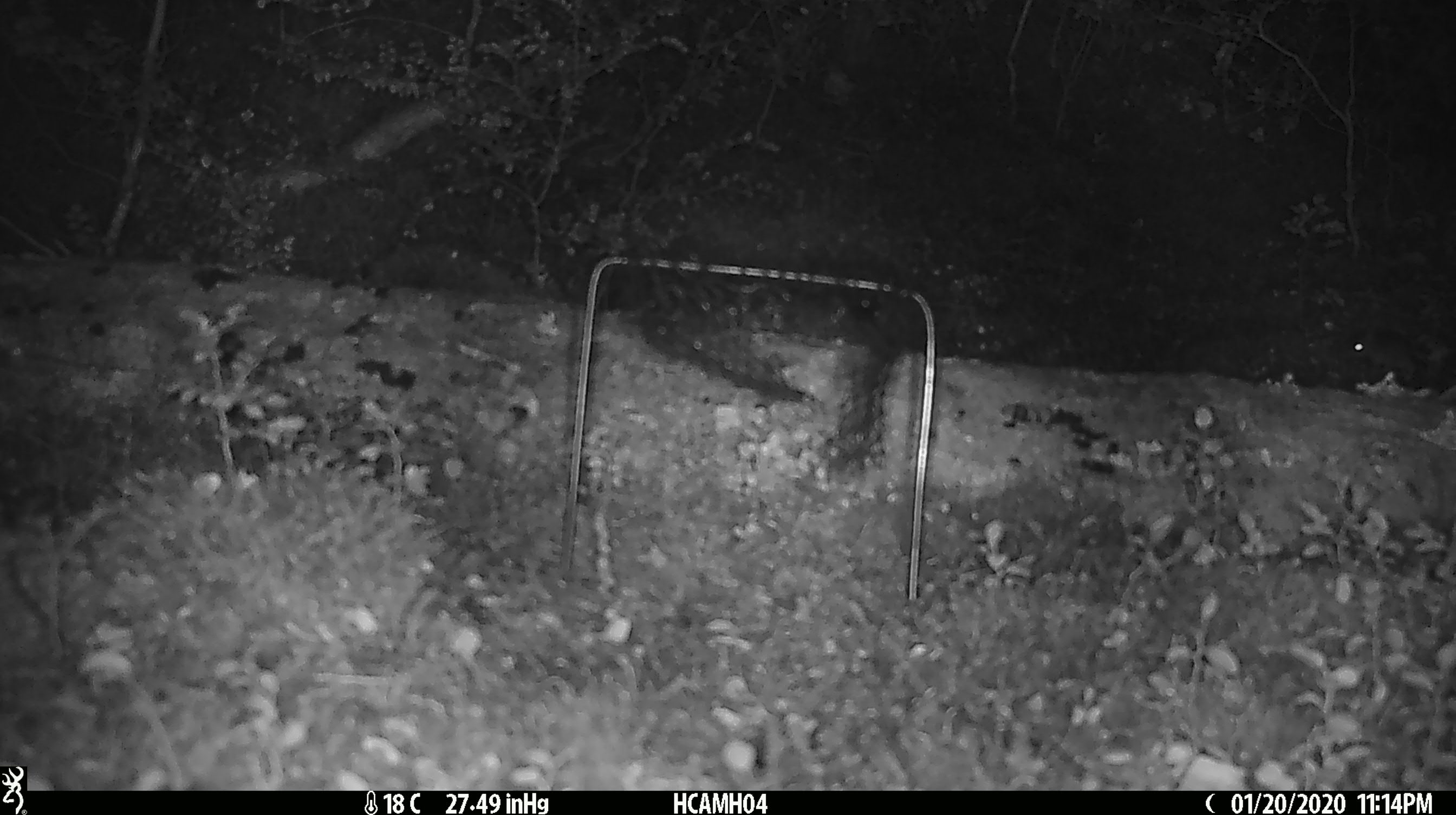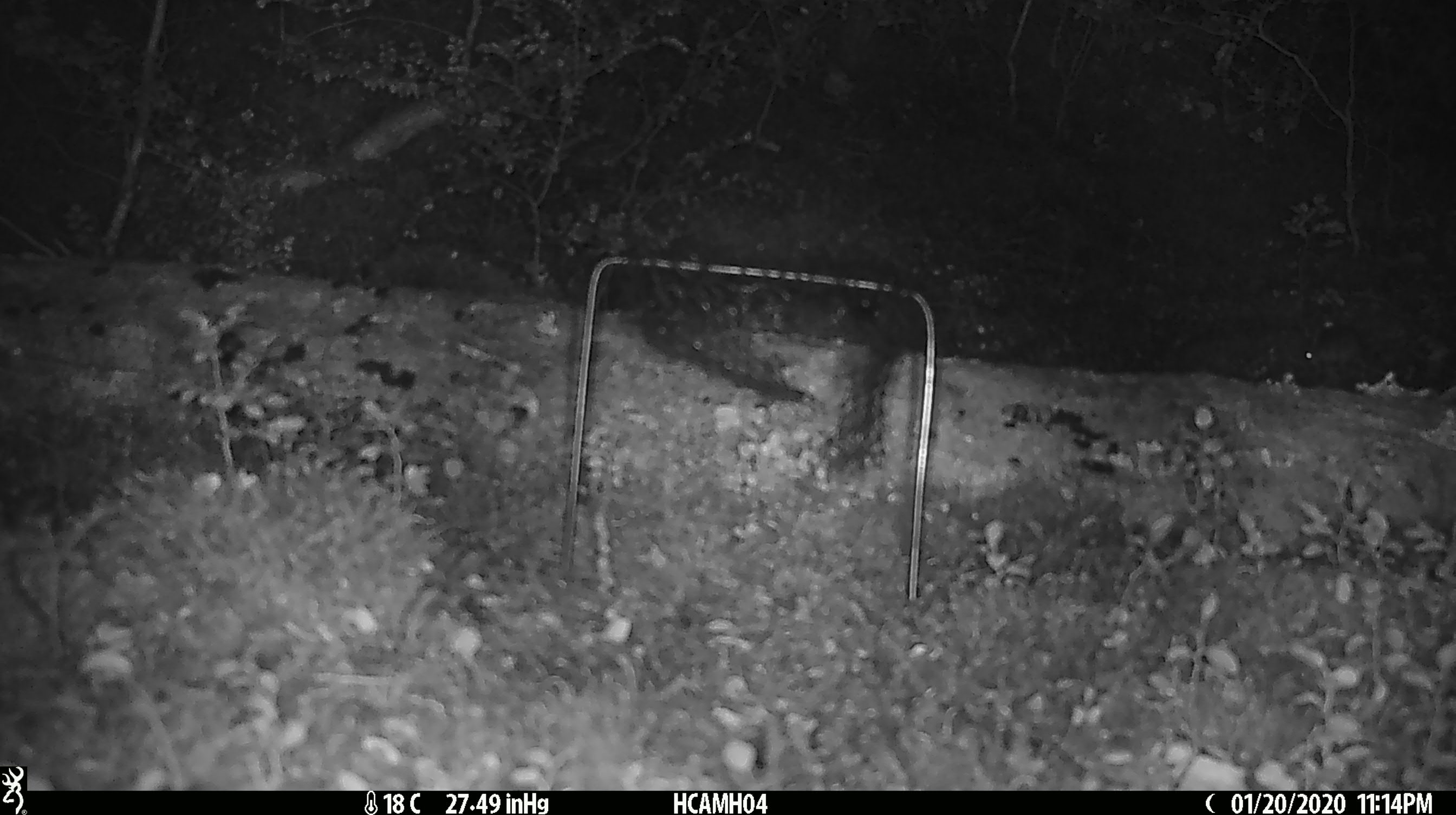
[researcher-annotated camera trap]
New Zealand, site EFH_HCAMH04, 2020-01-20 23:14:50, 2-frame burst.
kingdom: Animalia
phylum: Chordata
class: Mammalia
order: Rodentia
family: Muridae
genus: Mus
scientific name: Mus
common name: mouse